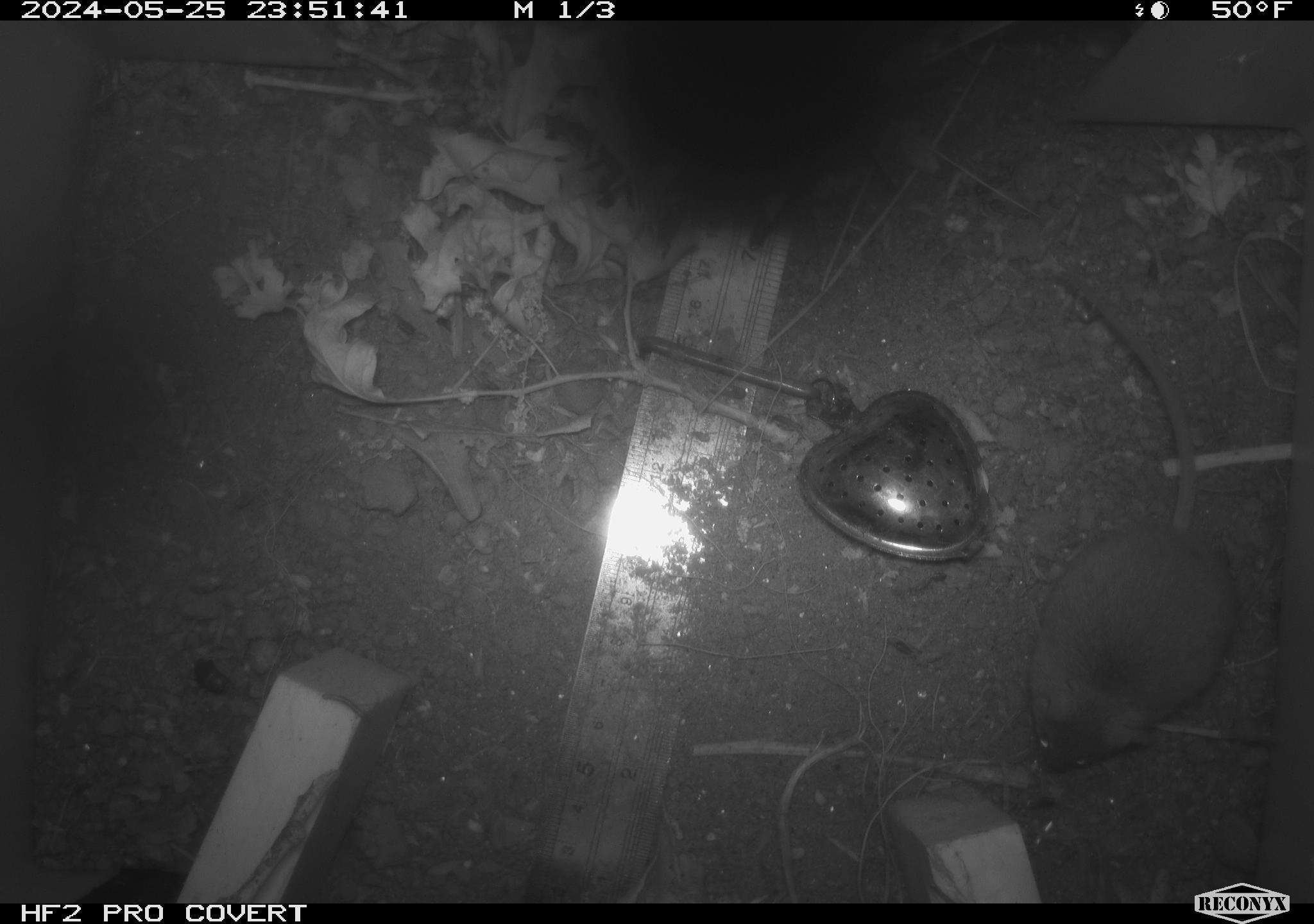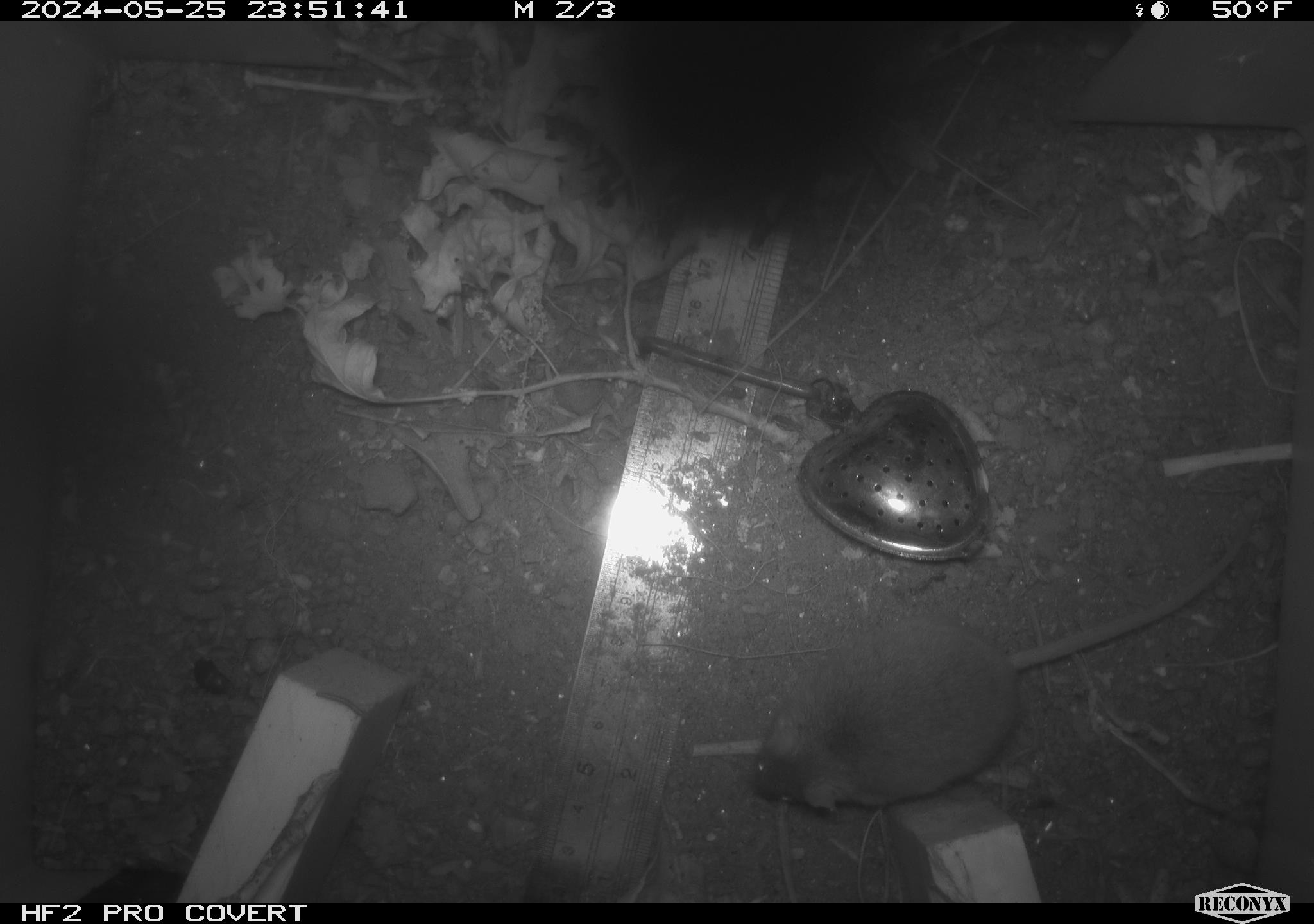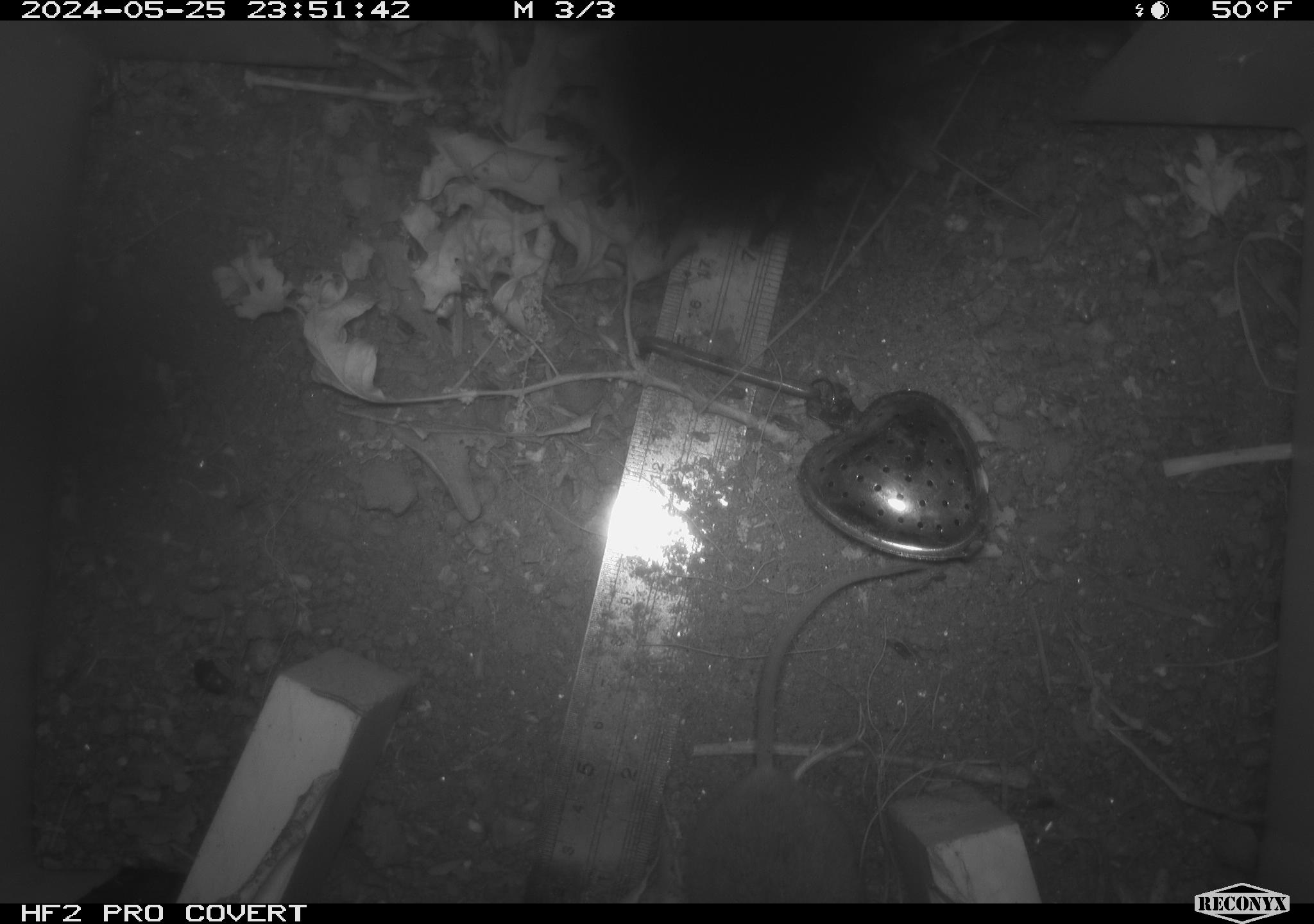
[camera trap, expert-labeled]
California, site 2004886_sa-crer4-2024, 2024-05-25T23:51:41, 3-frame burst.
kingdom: Animalia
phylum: Chordata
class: Mammalia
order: Rodentia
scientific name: Rodentia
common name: mouse species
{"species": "mouse species (Rodentia)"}